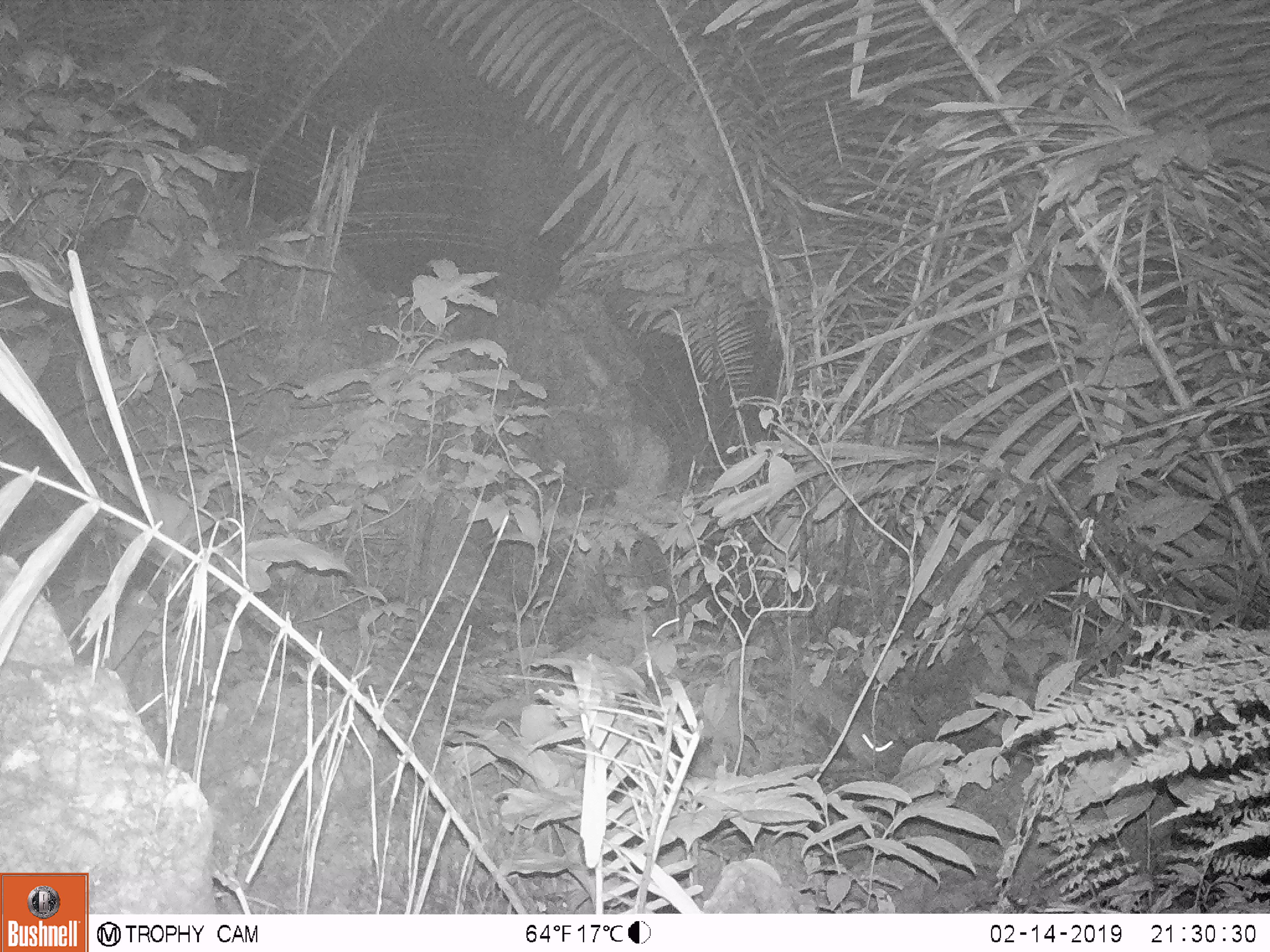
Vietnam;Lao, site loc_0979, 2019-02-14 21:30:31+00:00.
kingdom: Animalia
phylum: Chordata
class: Mammalia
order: Rodentia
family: Muridae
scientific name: Muridae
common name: old-world mice and rats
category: unidentified murid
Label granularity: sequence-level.